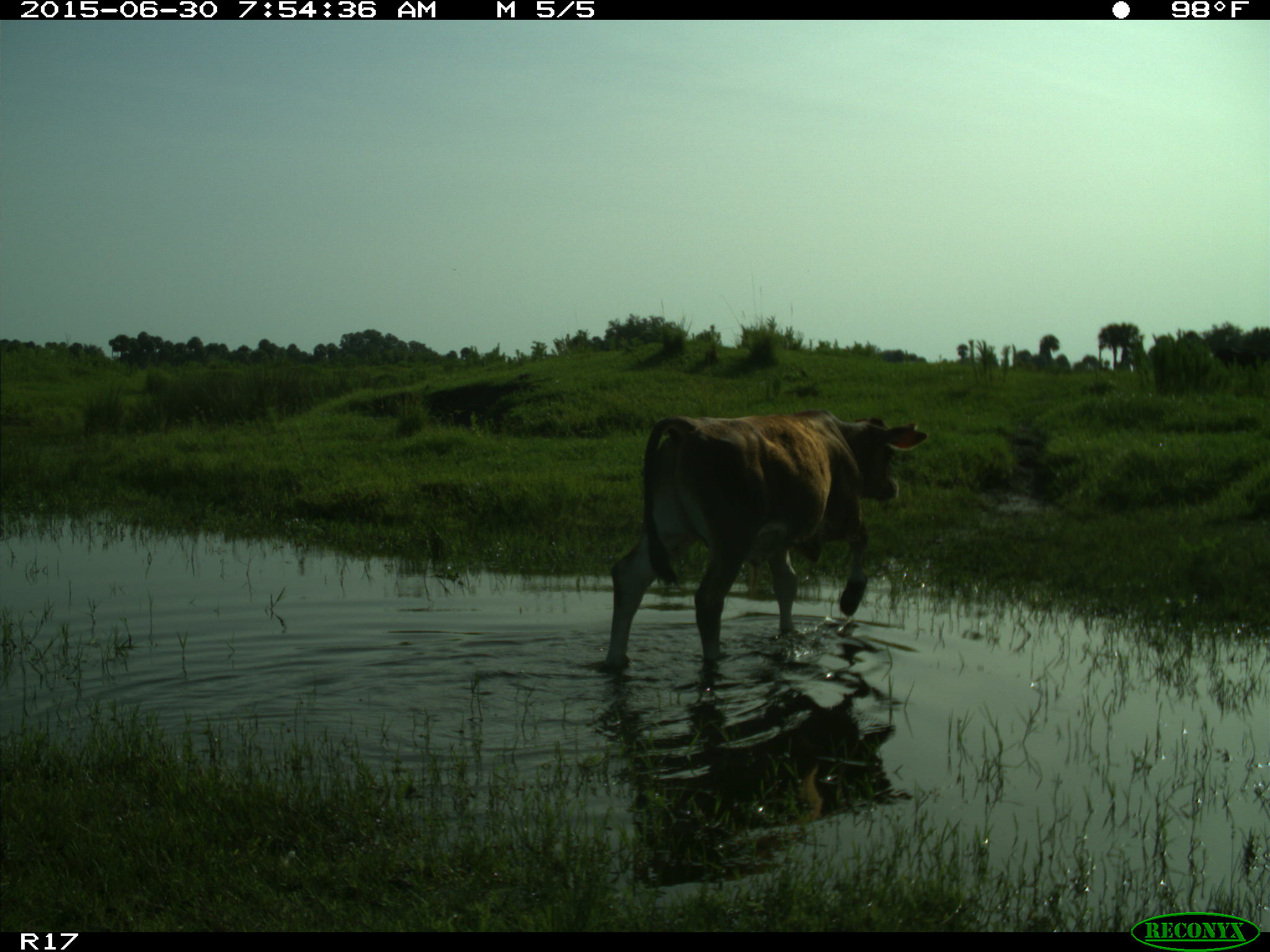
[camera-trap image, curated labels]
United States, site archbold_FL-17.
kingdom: Animalia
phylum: Chordata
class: Mammalia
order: Artiodactyla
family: Bovidae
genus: Bos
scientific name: Bos taurus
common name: domestic cow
Bos taurus (domestic cow).